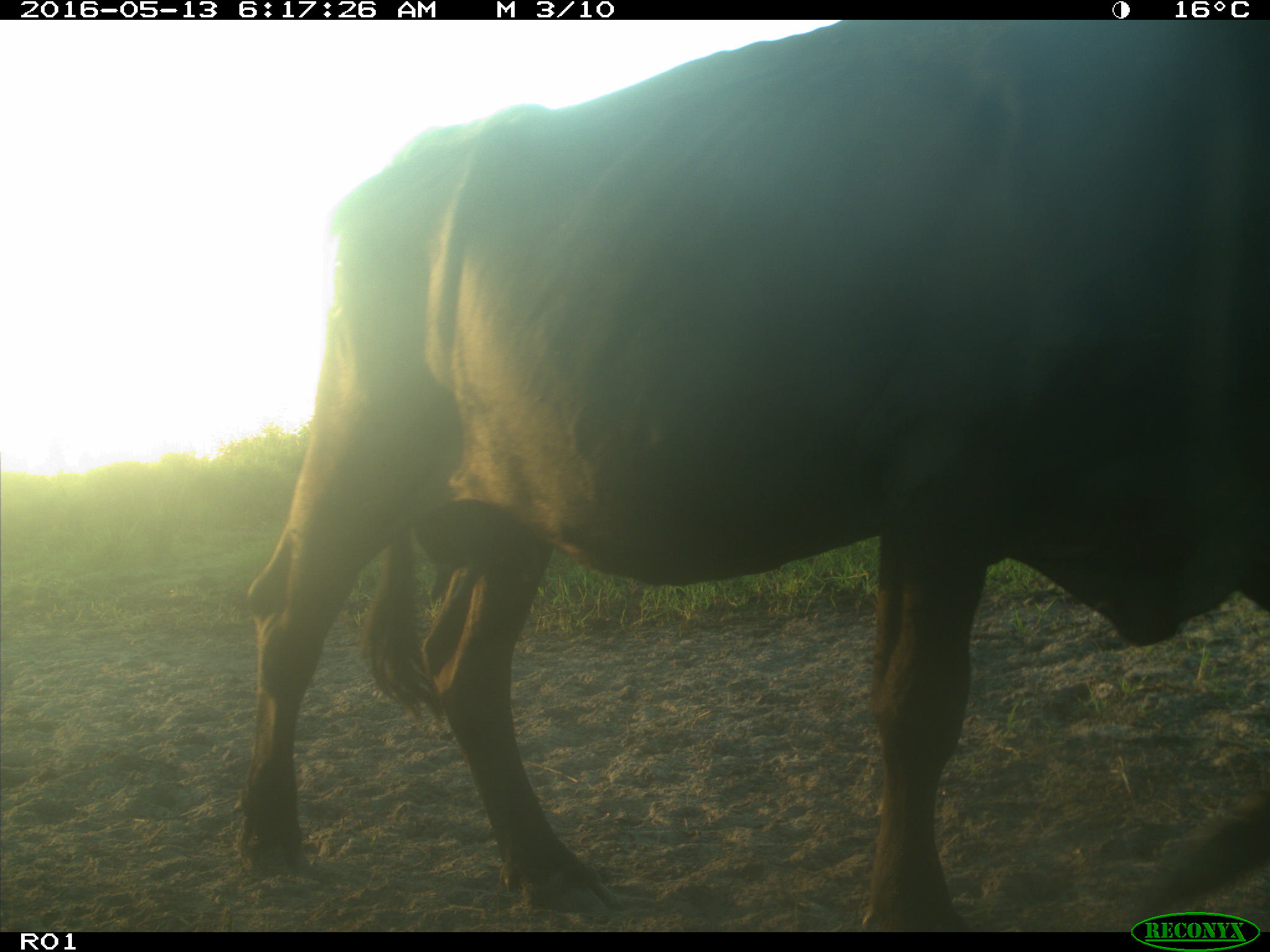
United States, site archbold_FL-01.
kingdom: Animalia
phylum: Chordata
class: Mammalia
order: Artiodactyla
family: Bovidae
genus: Bos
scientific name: Bos taurus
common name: domestic cow